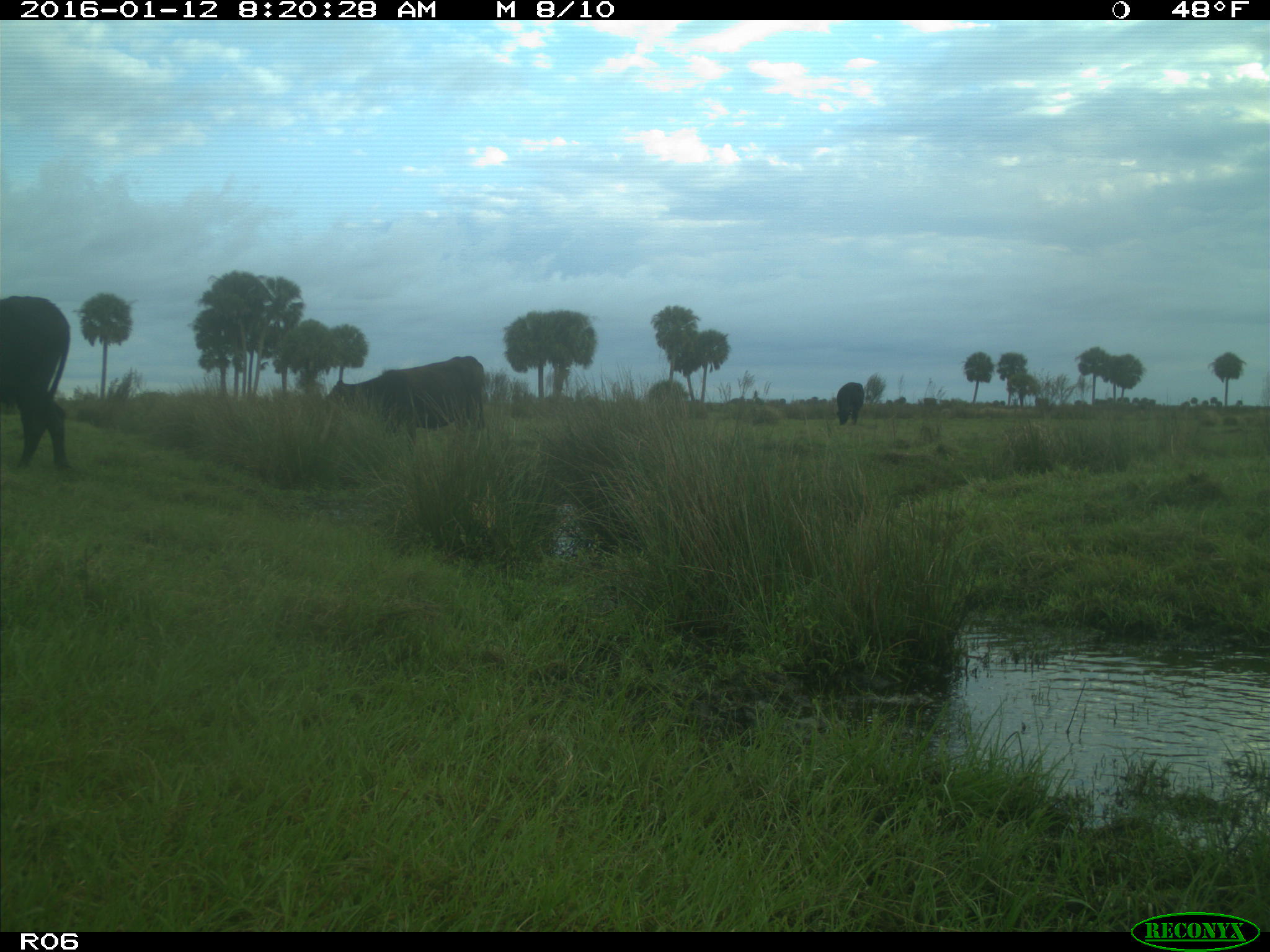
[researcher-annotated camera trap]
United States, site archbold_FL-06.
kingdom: Animalia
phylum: Chordata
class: Mammalia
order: Artiodactyla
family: Bovidae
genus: Bos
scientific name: Bos taurus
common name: domestic cow